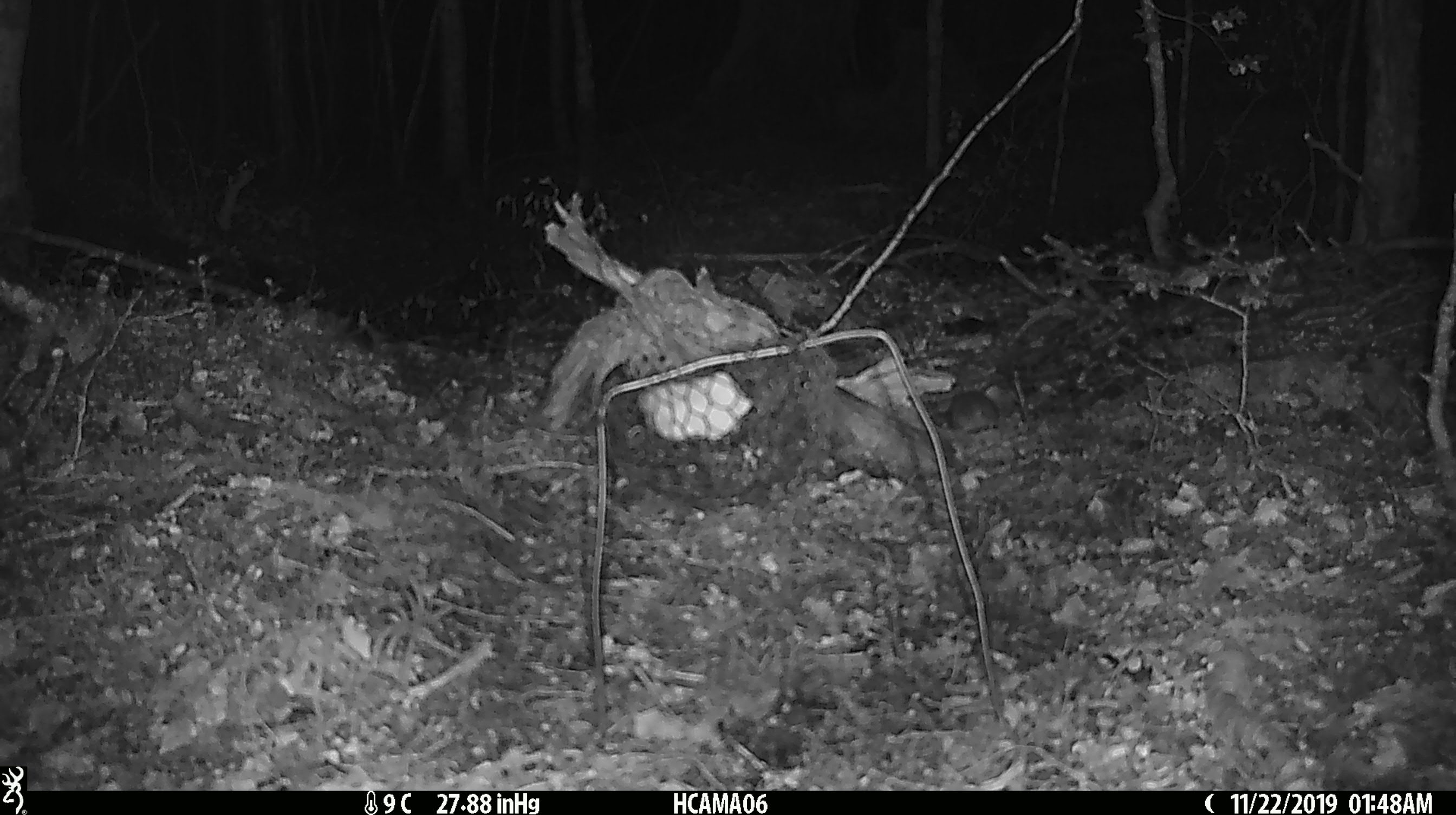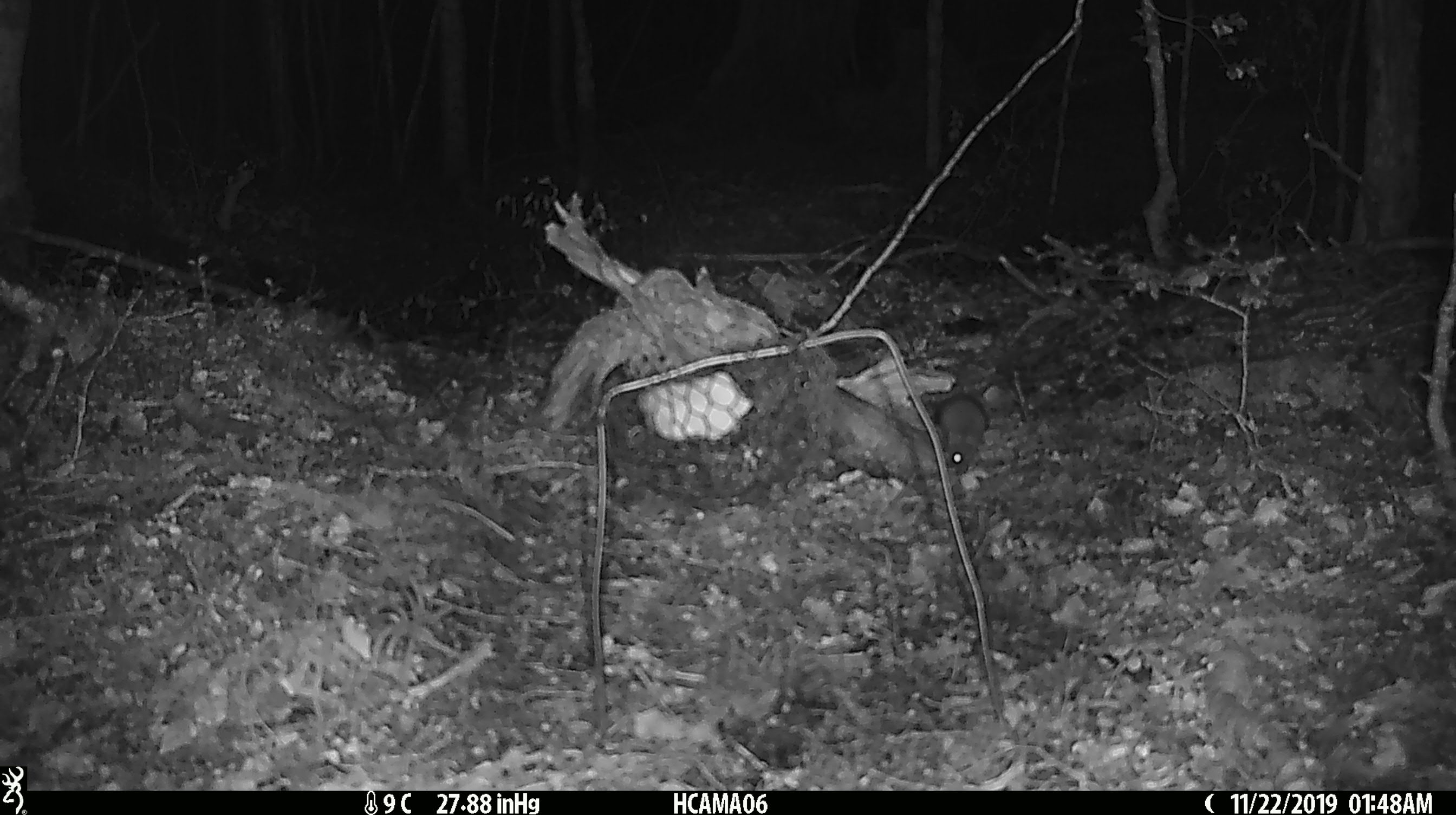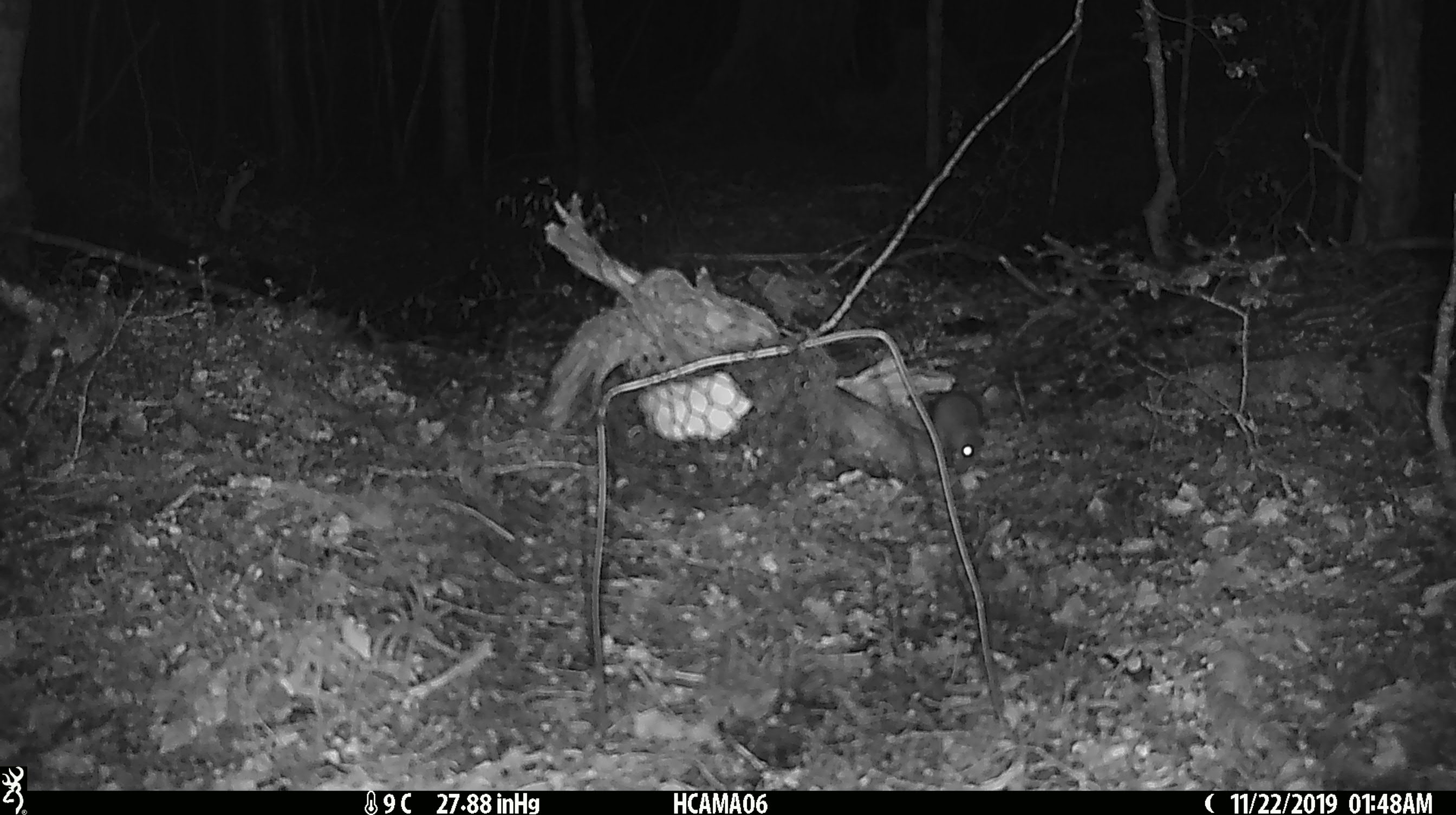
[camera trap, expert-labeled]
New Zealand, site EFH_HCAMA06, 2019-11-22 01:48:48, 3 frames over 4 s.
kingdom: Animalia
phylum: Chordata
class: Mammalia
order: Rodentia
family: Muridae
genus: Mus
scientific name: Mus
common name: mouse